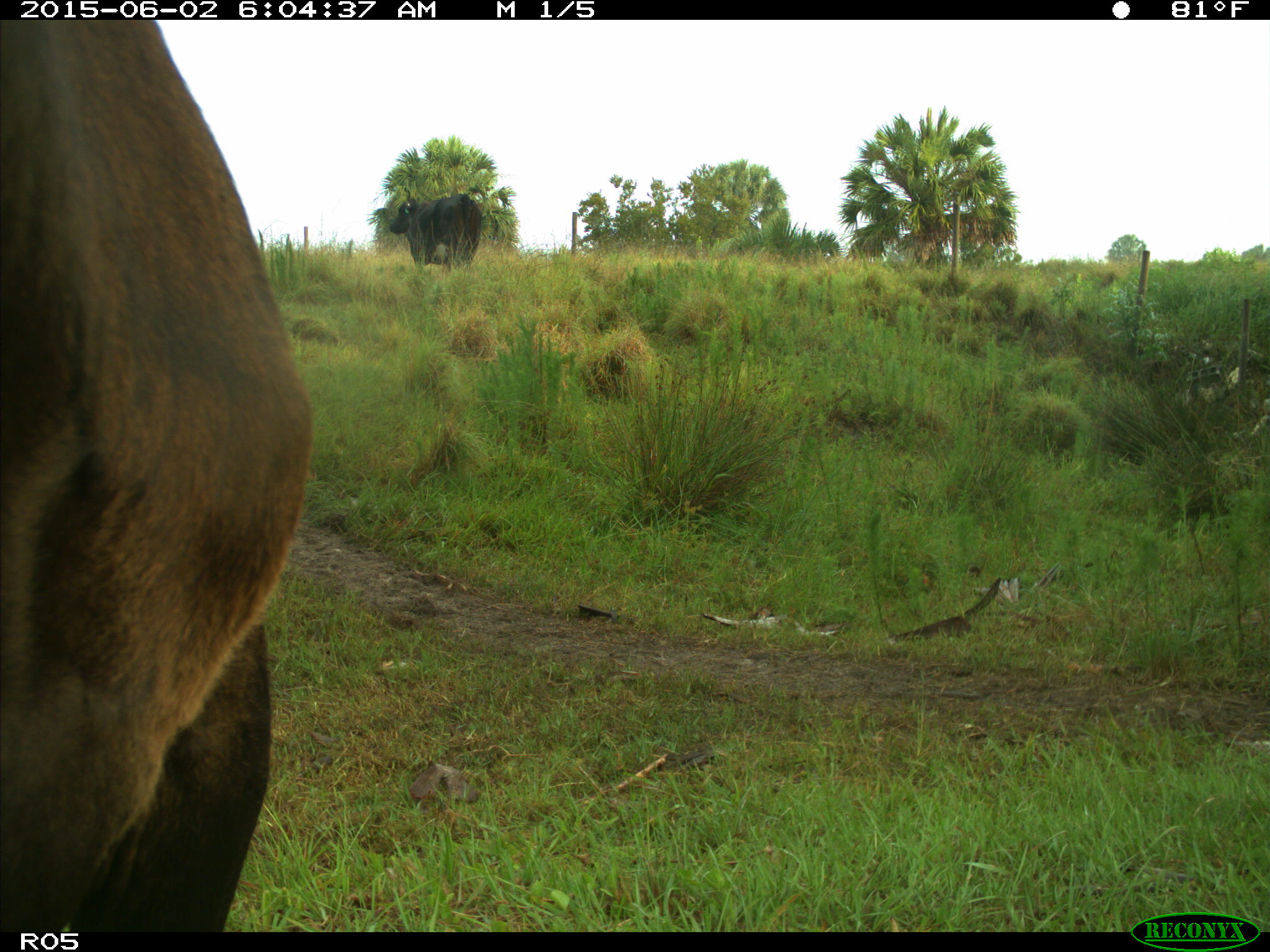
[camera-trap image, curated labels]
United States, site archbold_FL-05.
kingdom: Animalia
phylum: Chordata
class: Mammalia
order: Artiodactyla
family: Bovidae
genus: Bos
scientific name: Bos taurus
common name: domestic cow